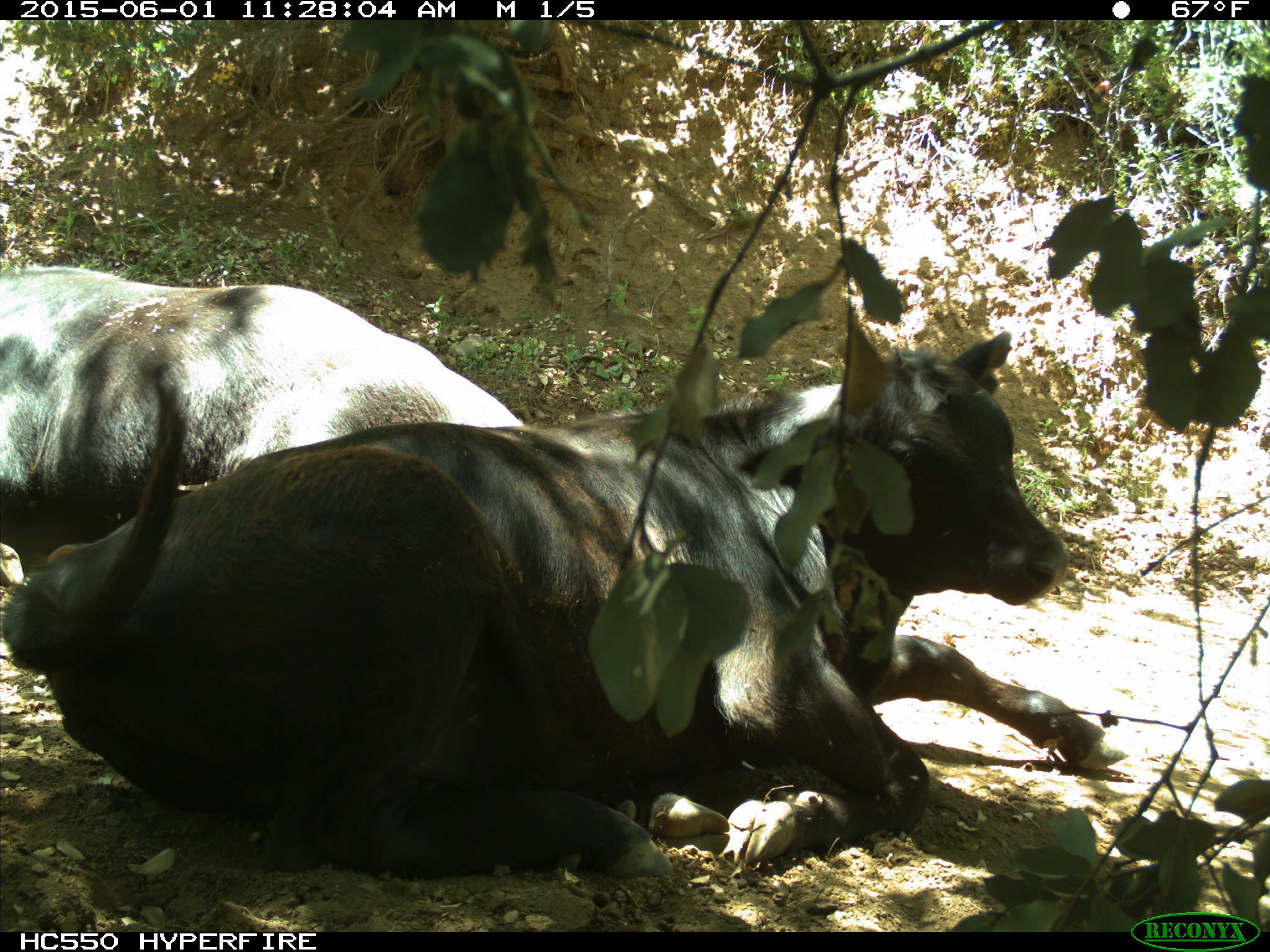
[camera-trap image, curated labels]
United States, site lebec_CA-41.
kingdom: Animalia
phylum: Chordata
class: Mammalia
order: Artiodactyla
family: Bovidae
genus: Bos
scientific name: Bos taurus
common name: domestic cow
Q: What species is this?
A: Bos taurus (domestic cow).